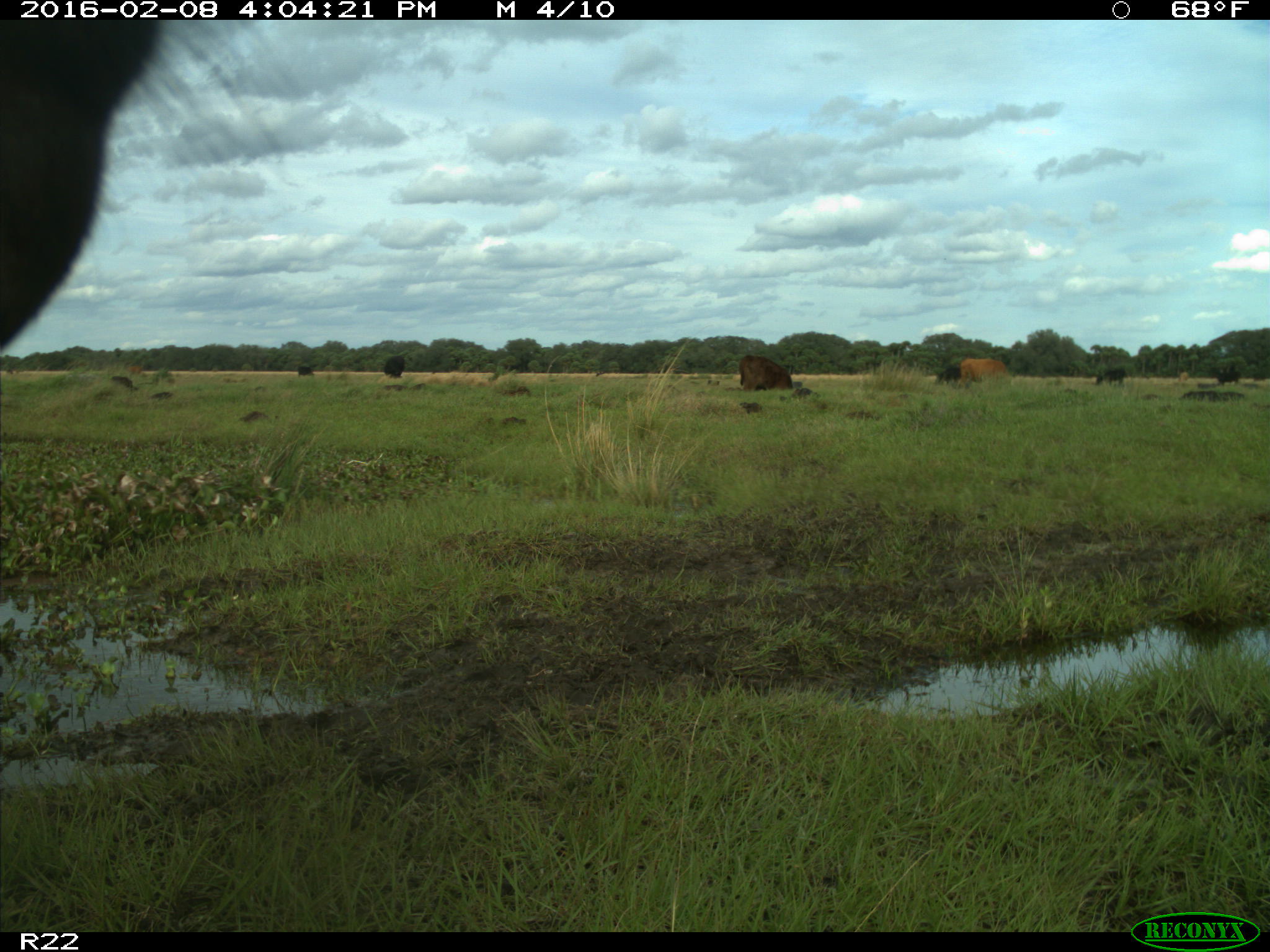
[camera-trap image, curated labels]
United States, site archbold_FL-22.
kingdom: Animalia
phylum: Chordata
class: Mammalia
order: Artiodactyla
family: Bovidae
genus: Bos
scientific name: Bos taurus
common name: domestic cow